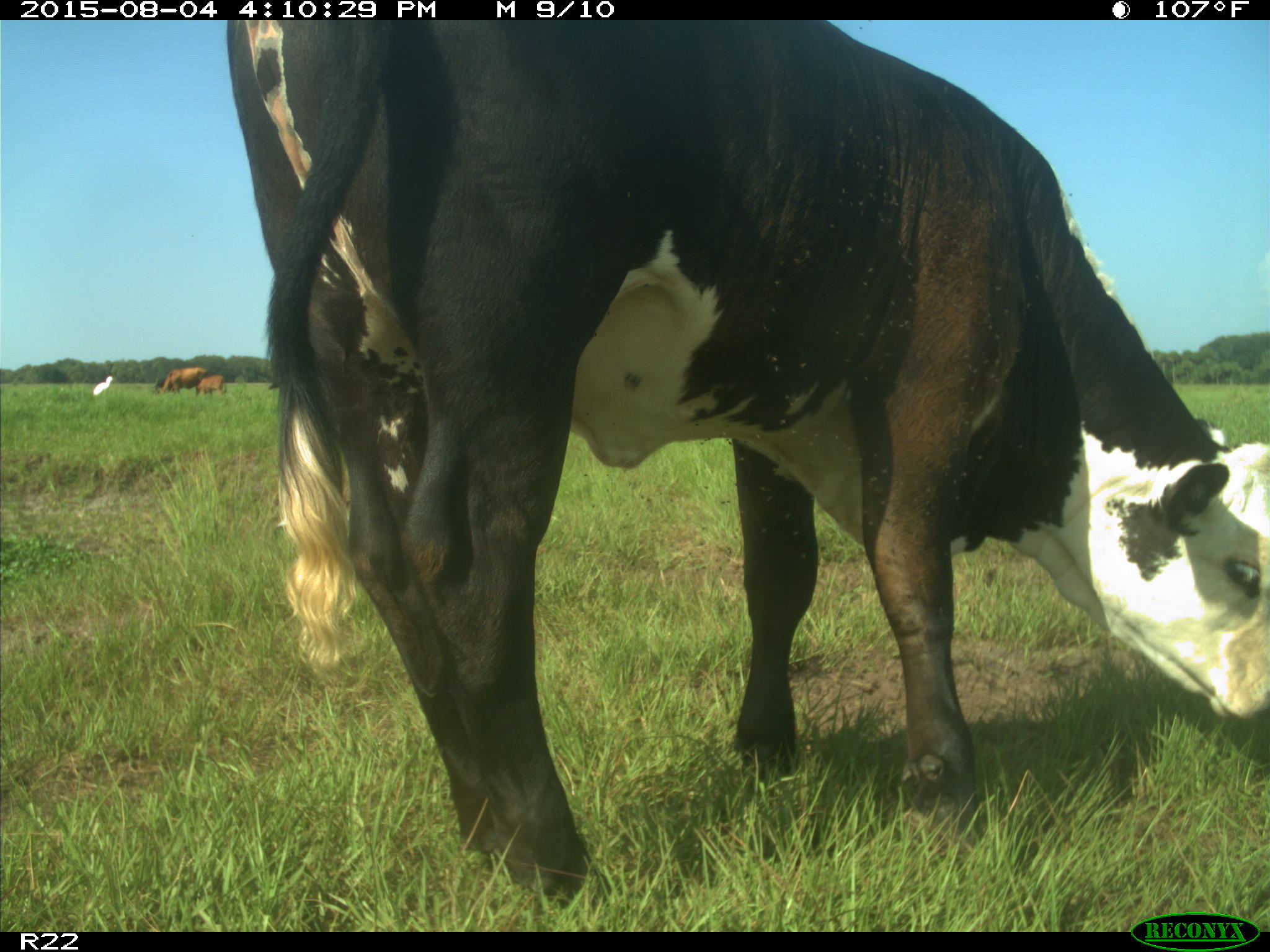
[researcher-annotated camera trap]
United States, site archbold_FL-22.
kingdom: Animalia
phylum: Chordata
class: Mammalia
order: Artiodactyla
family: Bovidae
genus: Bos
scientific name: Bos taurus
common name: domestic cow